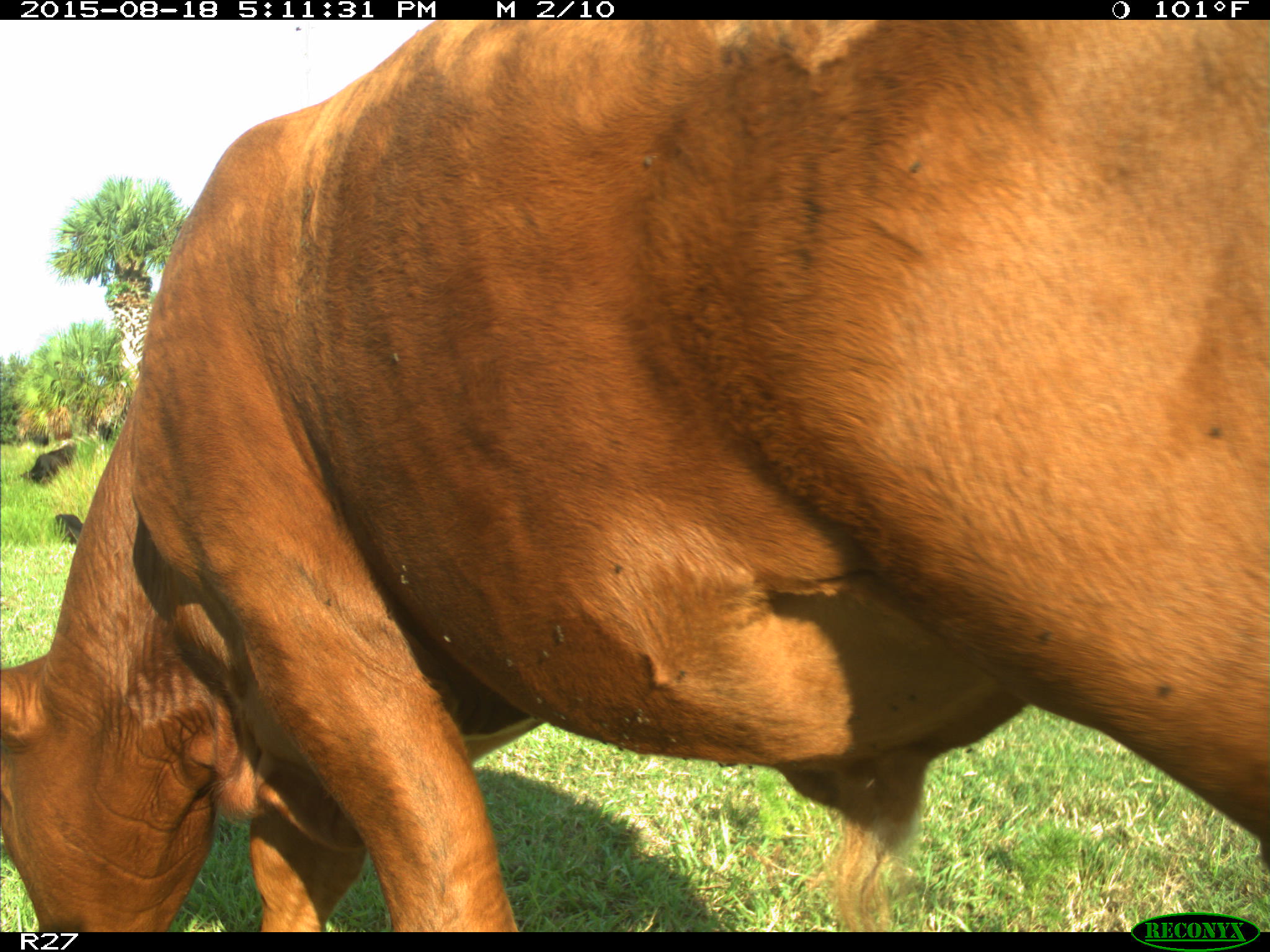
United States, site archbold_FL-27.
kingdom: Animalia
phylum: Chordata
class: Mammalia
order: Artiodactyla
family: Bovidae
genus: Bos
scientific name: Bos taurus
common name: domestic cow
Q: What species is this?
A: Bos taurus (domestic cow).